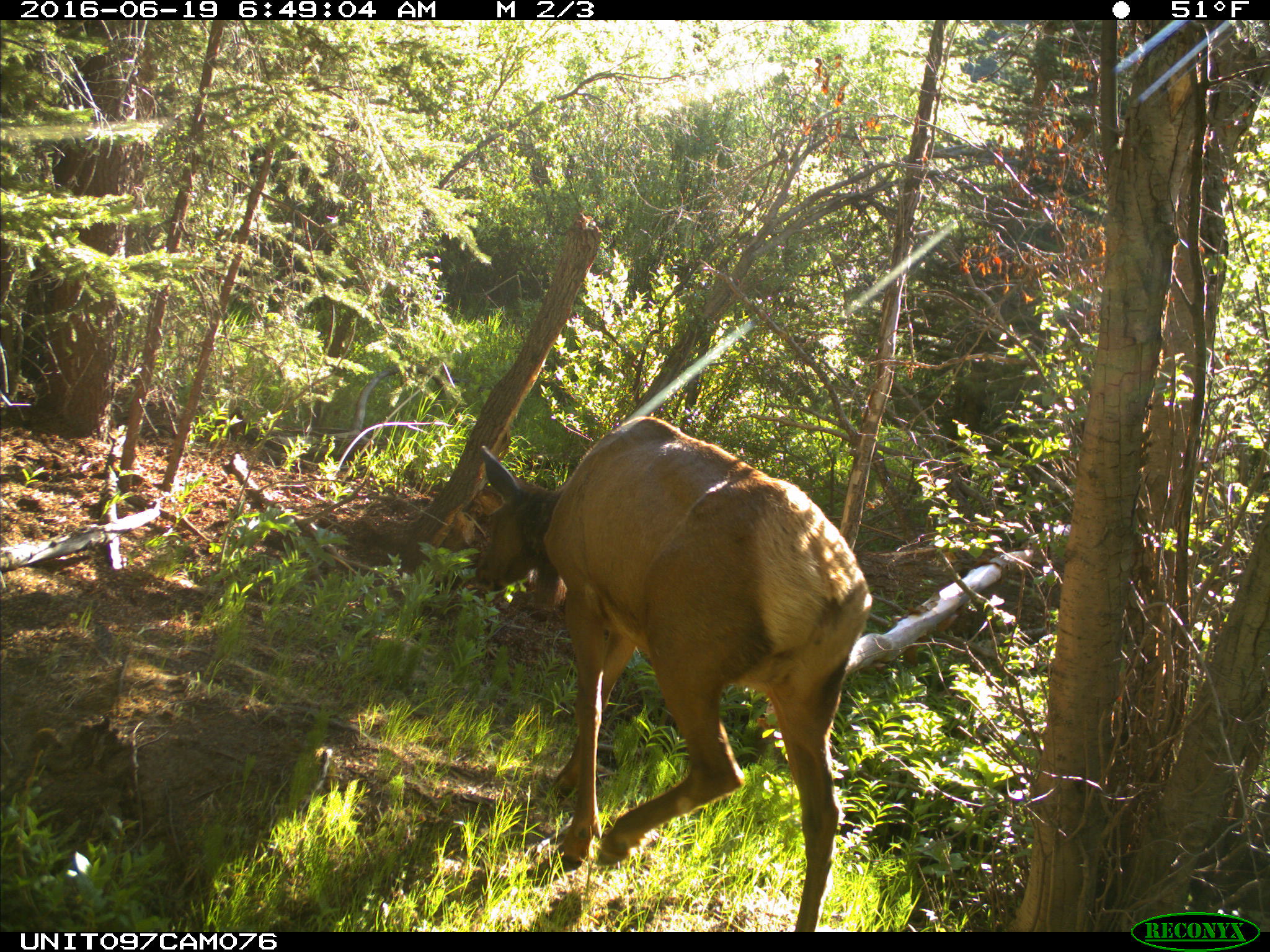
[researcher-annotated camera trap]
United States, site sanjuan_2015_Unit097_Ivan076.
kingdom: Animalia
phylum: Chordata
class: Mammalia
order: Artiodactyla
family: Cervidae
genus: Cervus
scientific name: Cervus elaphus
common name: red deer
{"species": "Cervus elaphus (red deer)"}